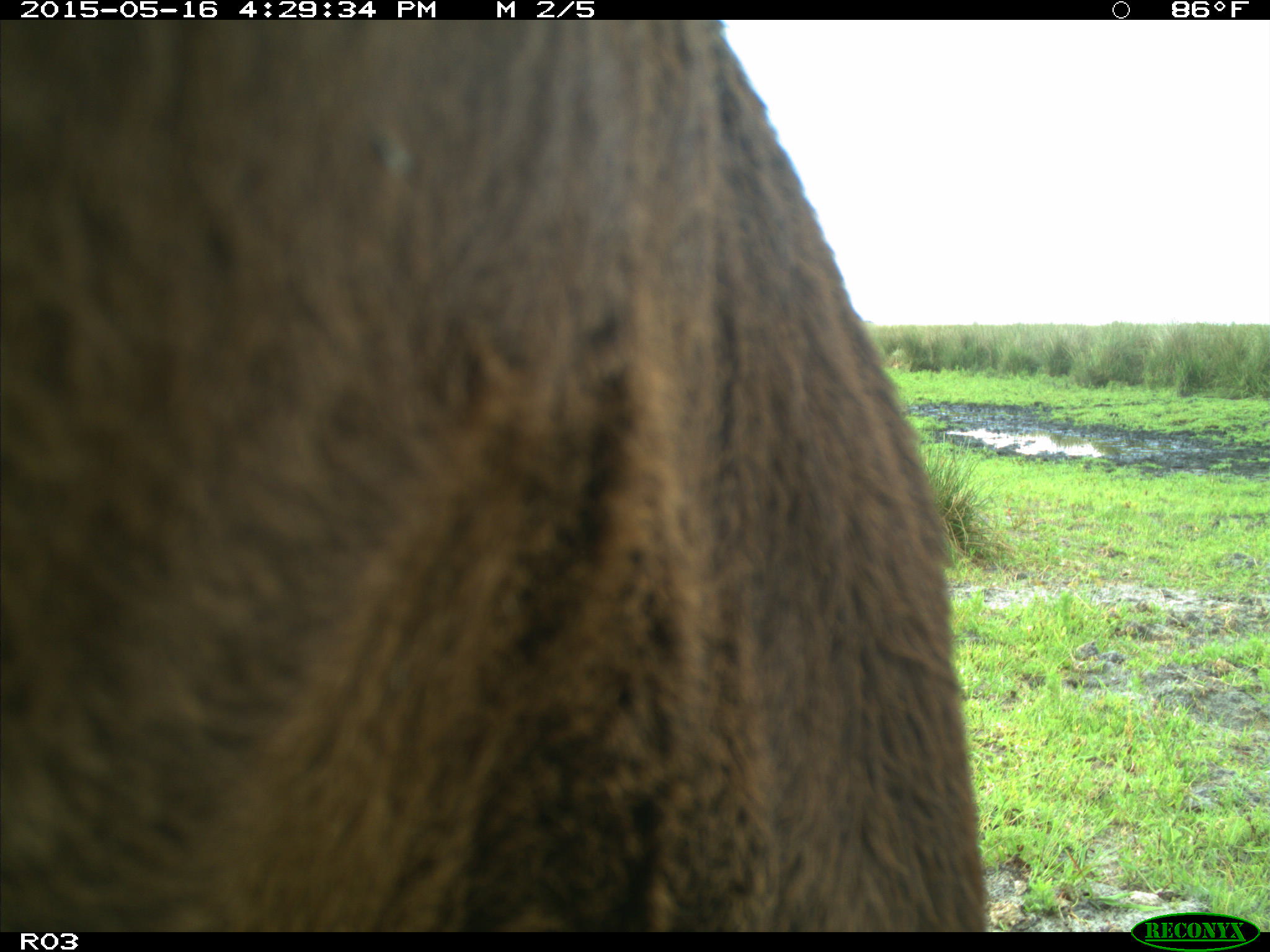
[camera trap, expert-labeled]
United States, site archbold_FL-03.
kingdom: Animalia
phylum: Chordata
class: Mammalia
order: Artiodactyla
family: Bovidae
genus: Bos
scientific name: Bos taurus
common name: domestic cow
Bos taurus (domestic cow).